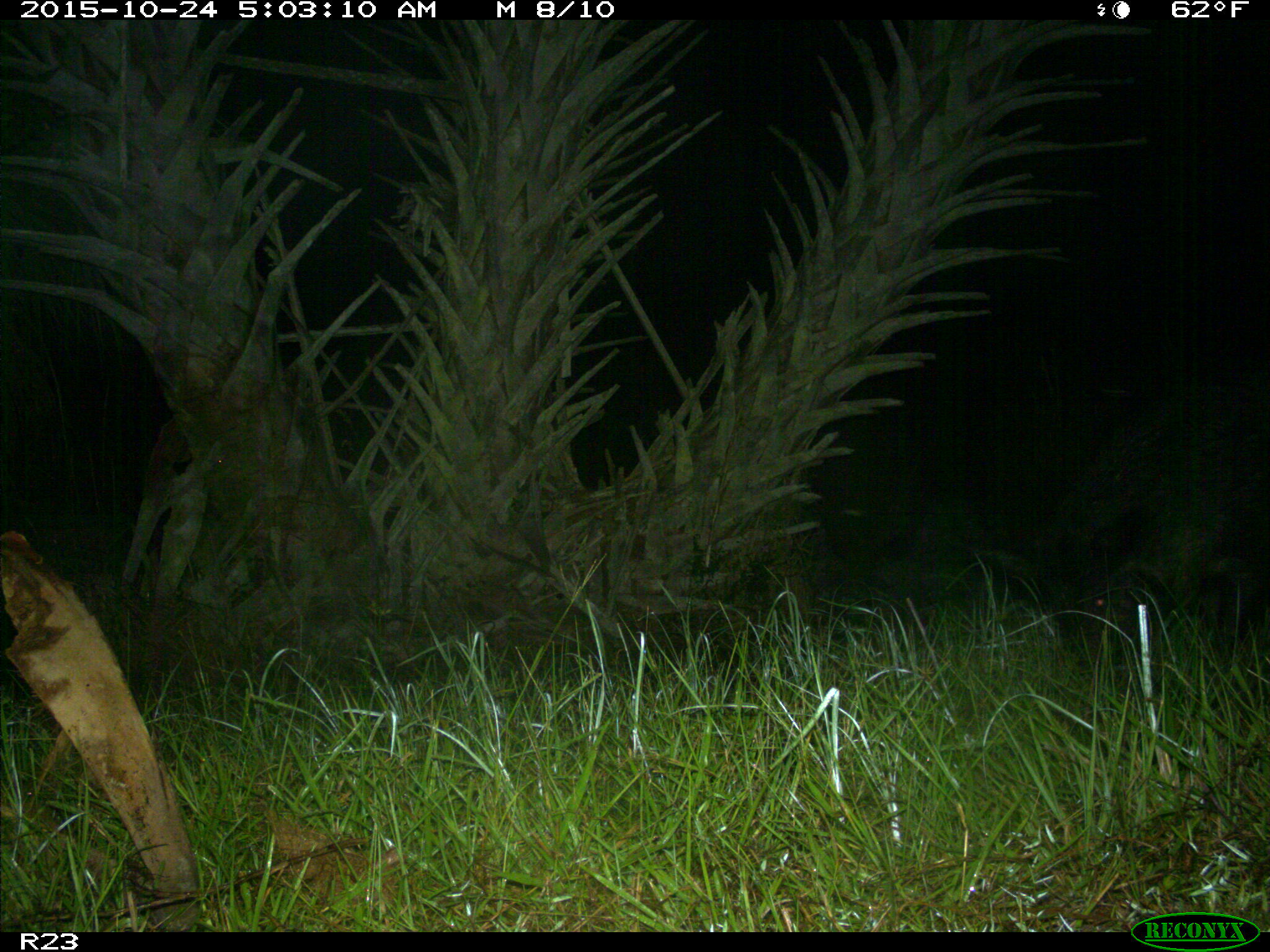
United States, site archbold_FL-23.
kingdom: Animalia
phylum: Chordata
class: Mammalia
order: Artiodactyla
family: Suidae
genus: Sus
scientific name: Sus scrofa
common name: wild boar